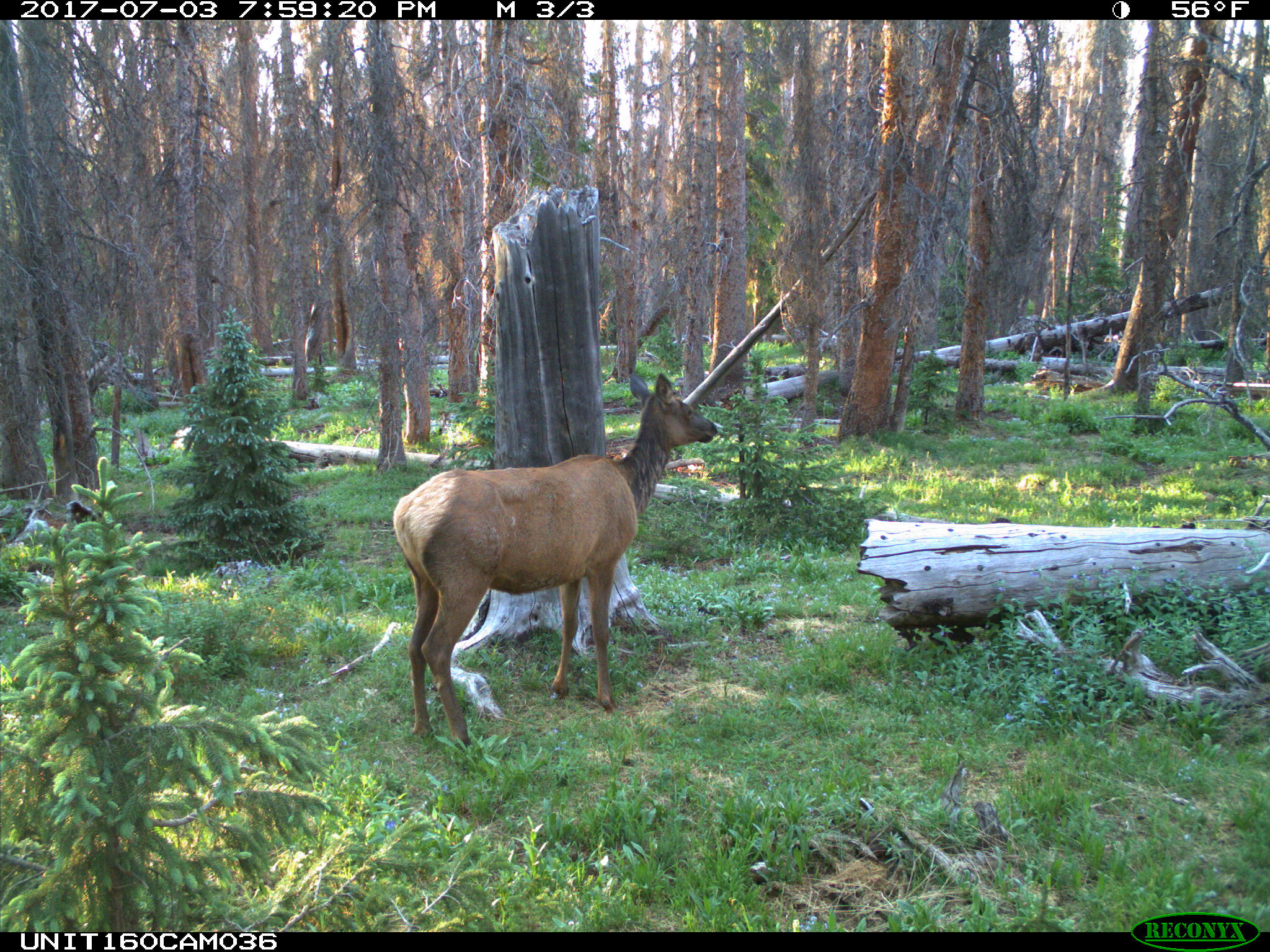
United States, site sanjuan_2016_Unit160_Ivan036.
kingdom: Animalia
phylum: Chordata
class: Mammalia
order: Artiodactyla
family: Cervidae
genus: Cervus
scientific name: Cervus elaphus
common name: red deer